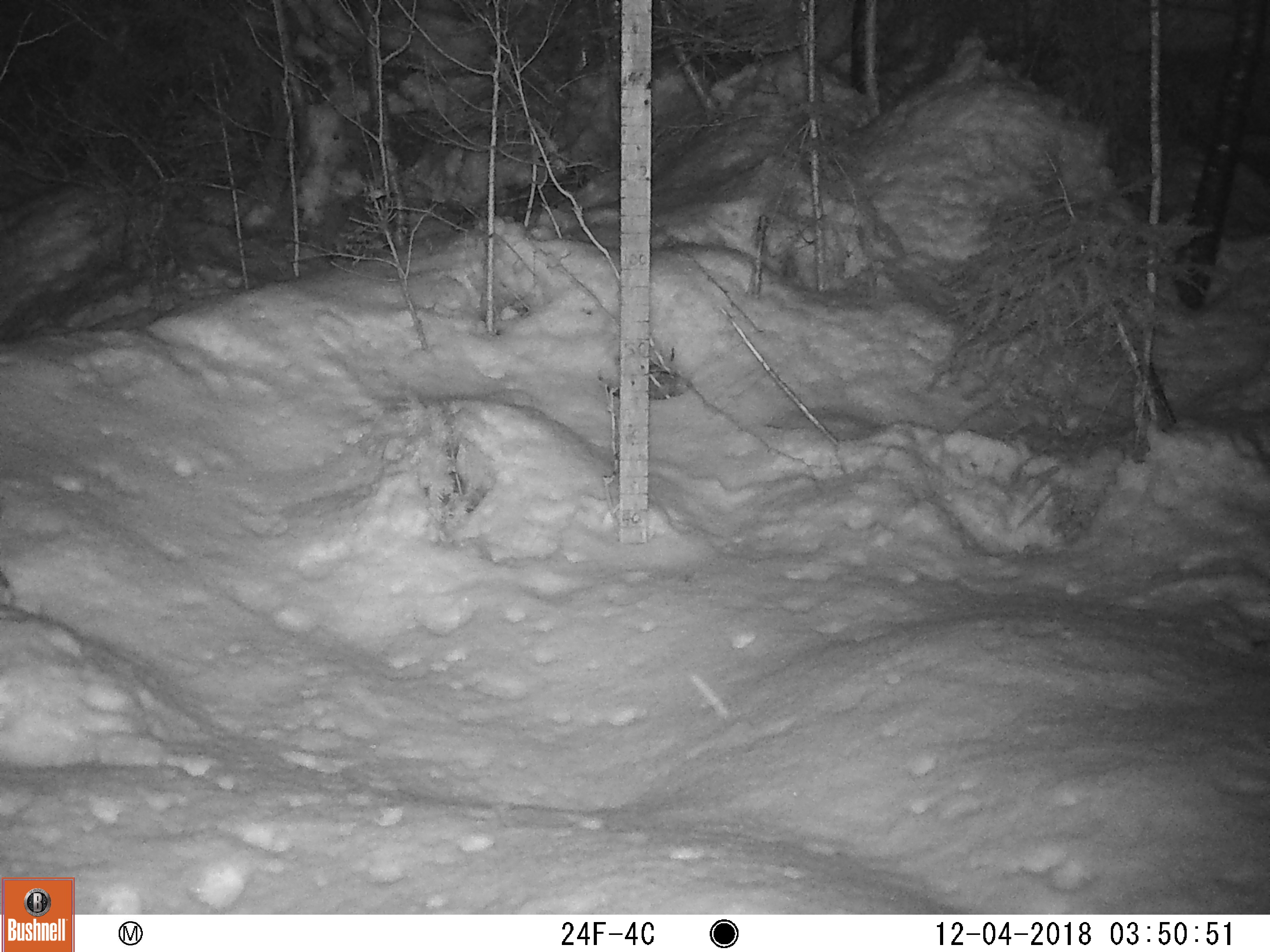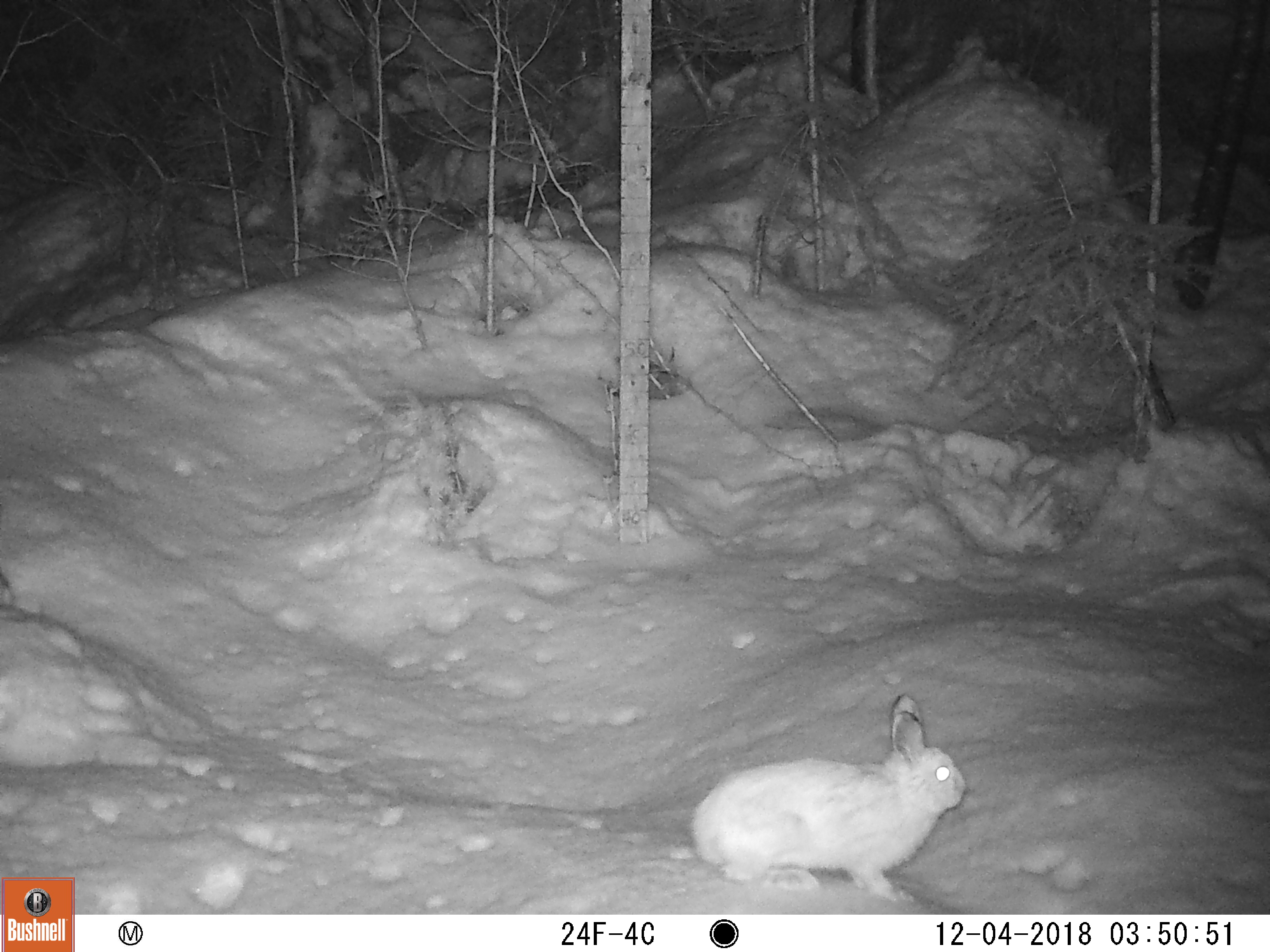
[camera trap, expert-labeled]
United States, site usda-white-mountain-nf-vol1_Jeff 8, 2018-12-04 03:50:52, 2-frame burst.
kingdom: Animalia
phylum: Chordata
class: Mammalia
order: Lagomorpha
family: Leporidae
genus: Lepus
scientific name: Lepus americanus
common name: snowshoe hare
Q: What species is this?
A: Snowshoe hare (Lepus americanus).